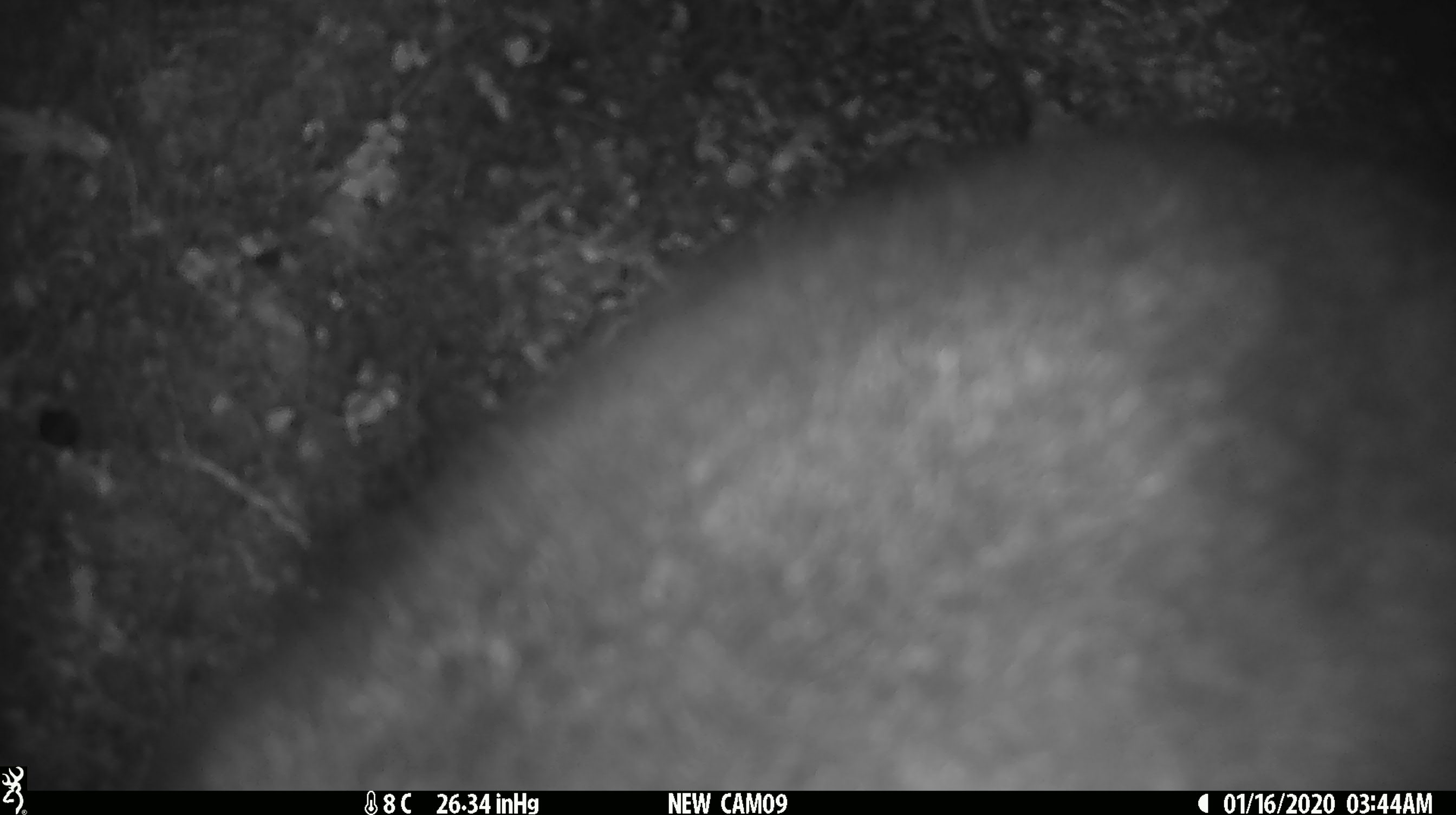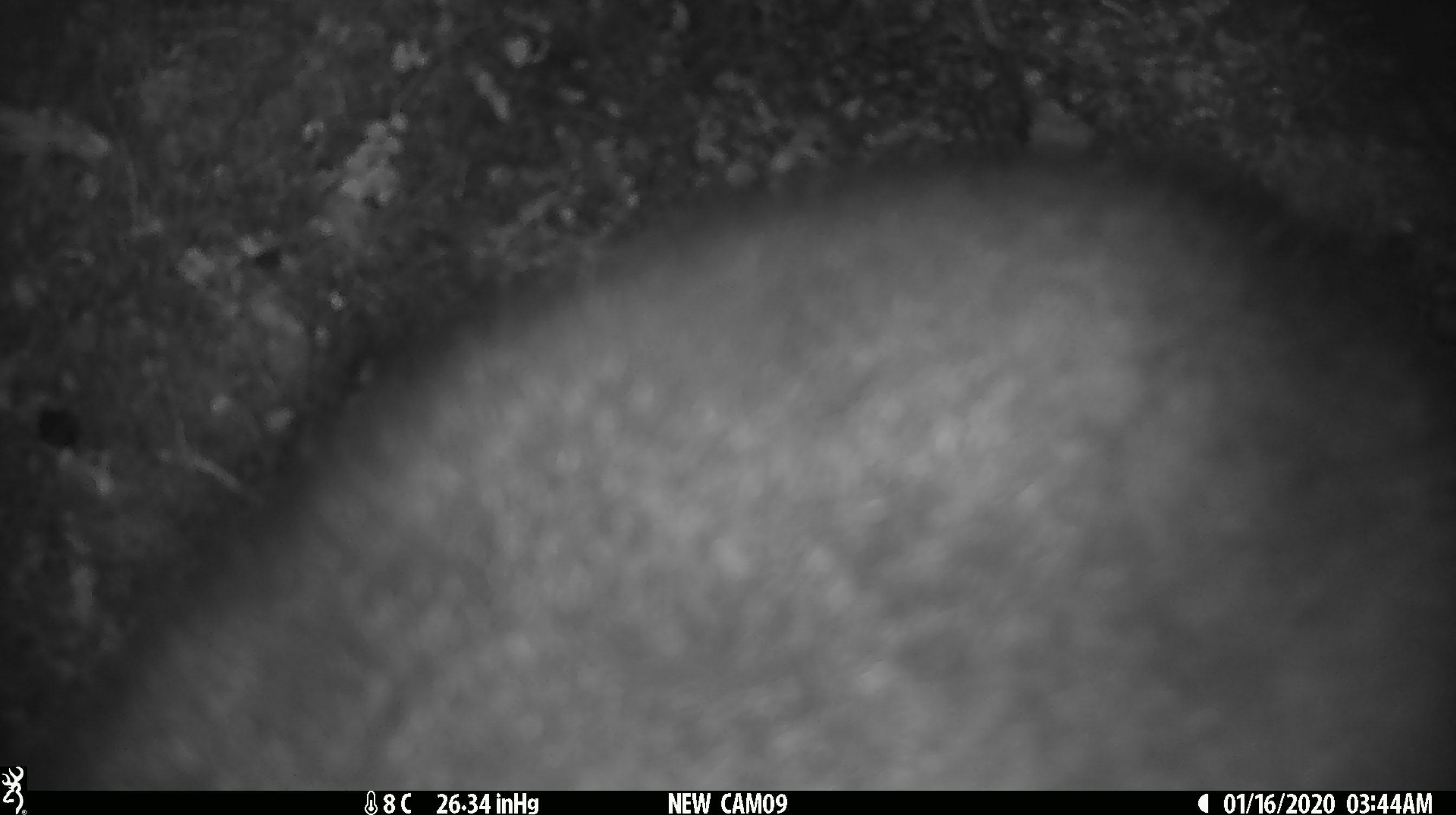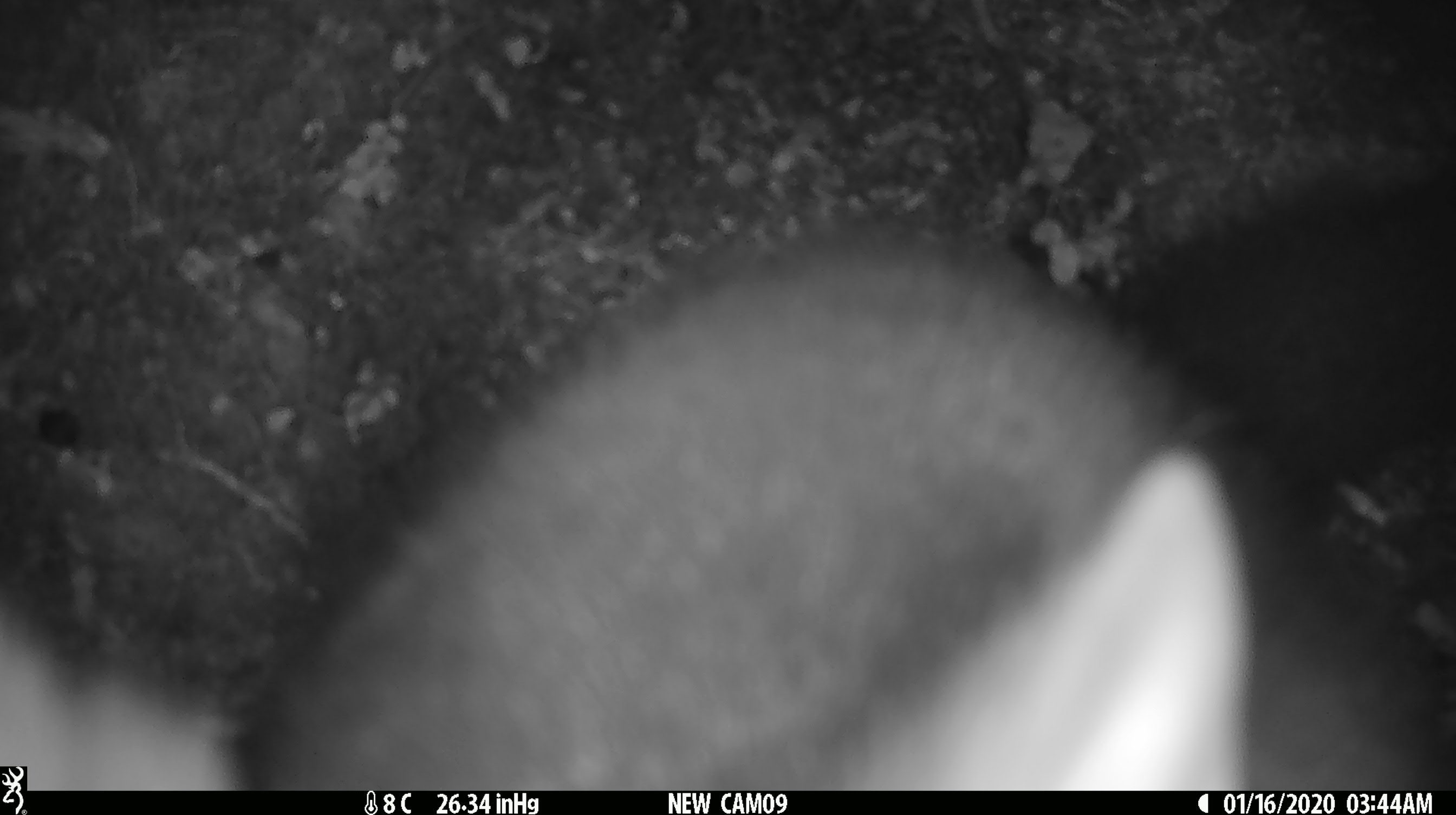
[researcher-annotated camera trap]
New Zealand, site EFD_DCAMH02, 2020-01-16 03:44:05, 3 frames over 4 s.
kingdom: Animalia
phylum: Chordata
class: Mammalia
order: Diprotodontia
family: Phalangeridae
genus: Trichosurus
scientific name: Trichosurus vulpecula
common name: common brushtail possum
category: possum